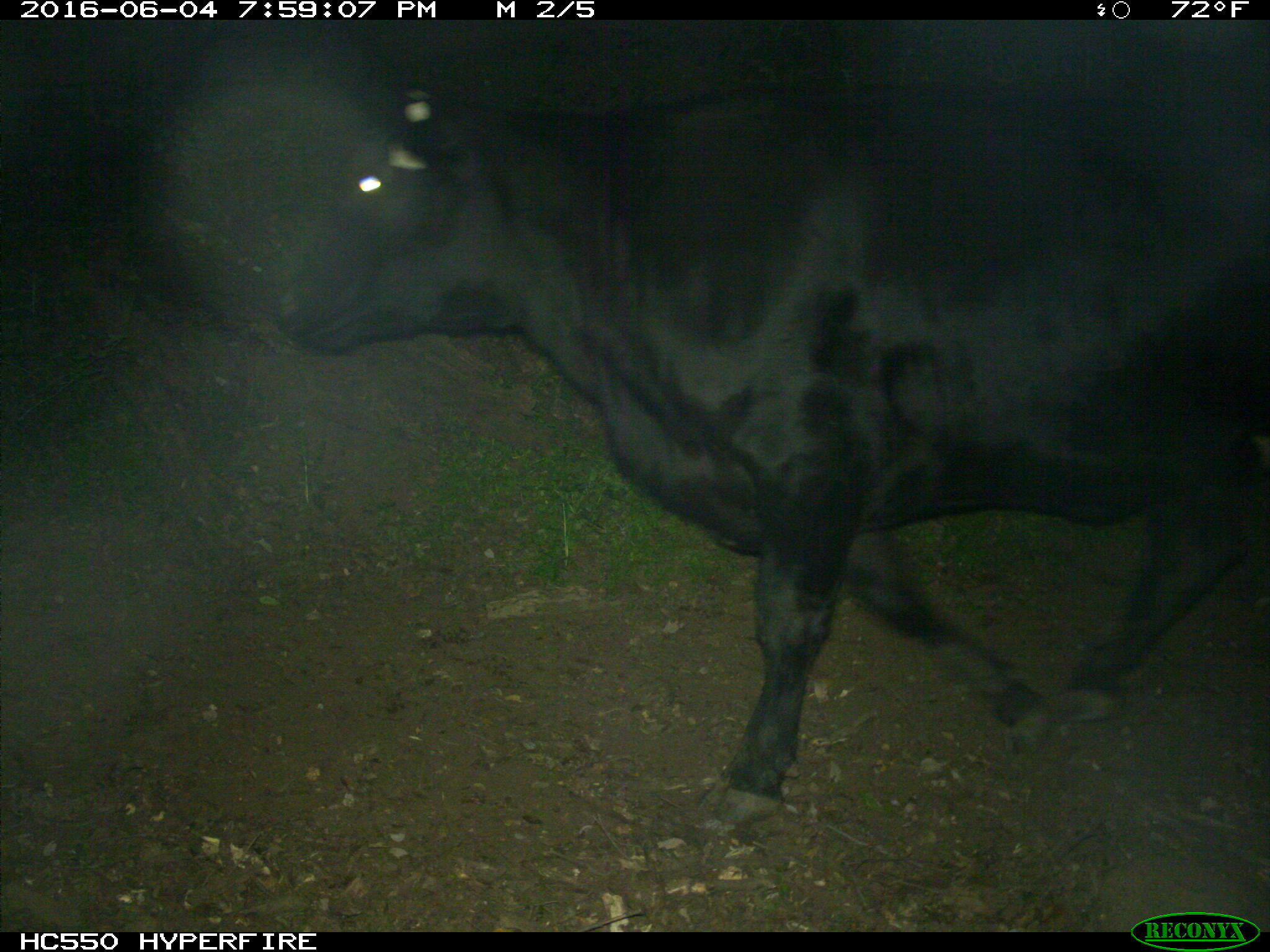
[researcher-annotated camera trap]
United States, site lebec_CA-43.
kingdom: Animalia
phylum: Chordata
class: Mammalia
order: Artiodactyla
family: Bovidae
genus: Bos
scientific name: Bos taurus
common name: domestic cow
Bos taurus (domestic cow).